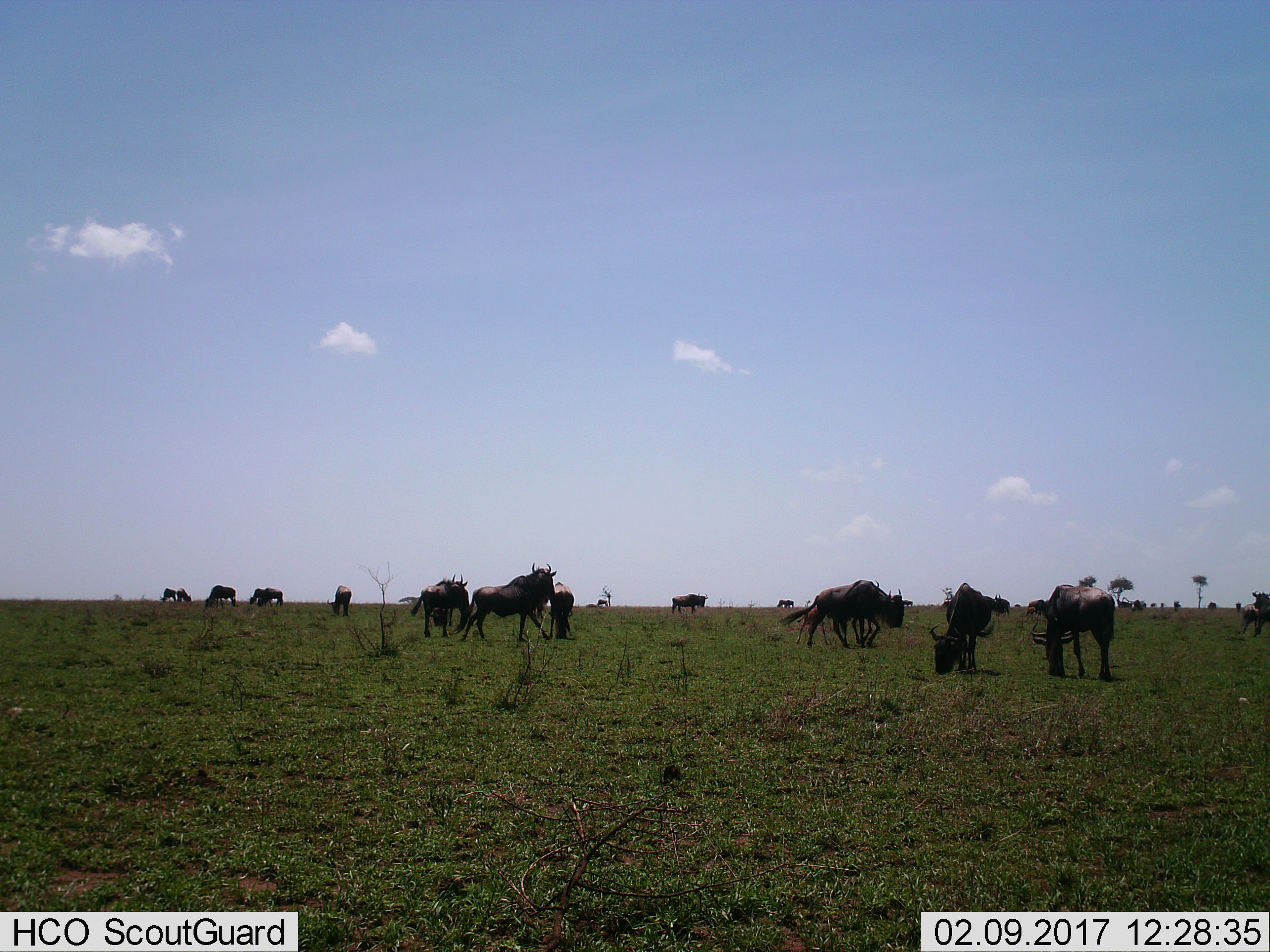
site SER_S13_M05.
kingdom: Animalia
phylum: Chordata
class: Mammalia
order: Artiodactyla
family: Bovidae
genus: Connochaetes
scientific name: Connochaetes taurinus taurinus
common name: blue wildebeest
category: wildebeestblue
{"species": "wildebeestblue (blue wildebeest) (Connochaetes taurinus taurinus)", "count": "11-50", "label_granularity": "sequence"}